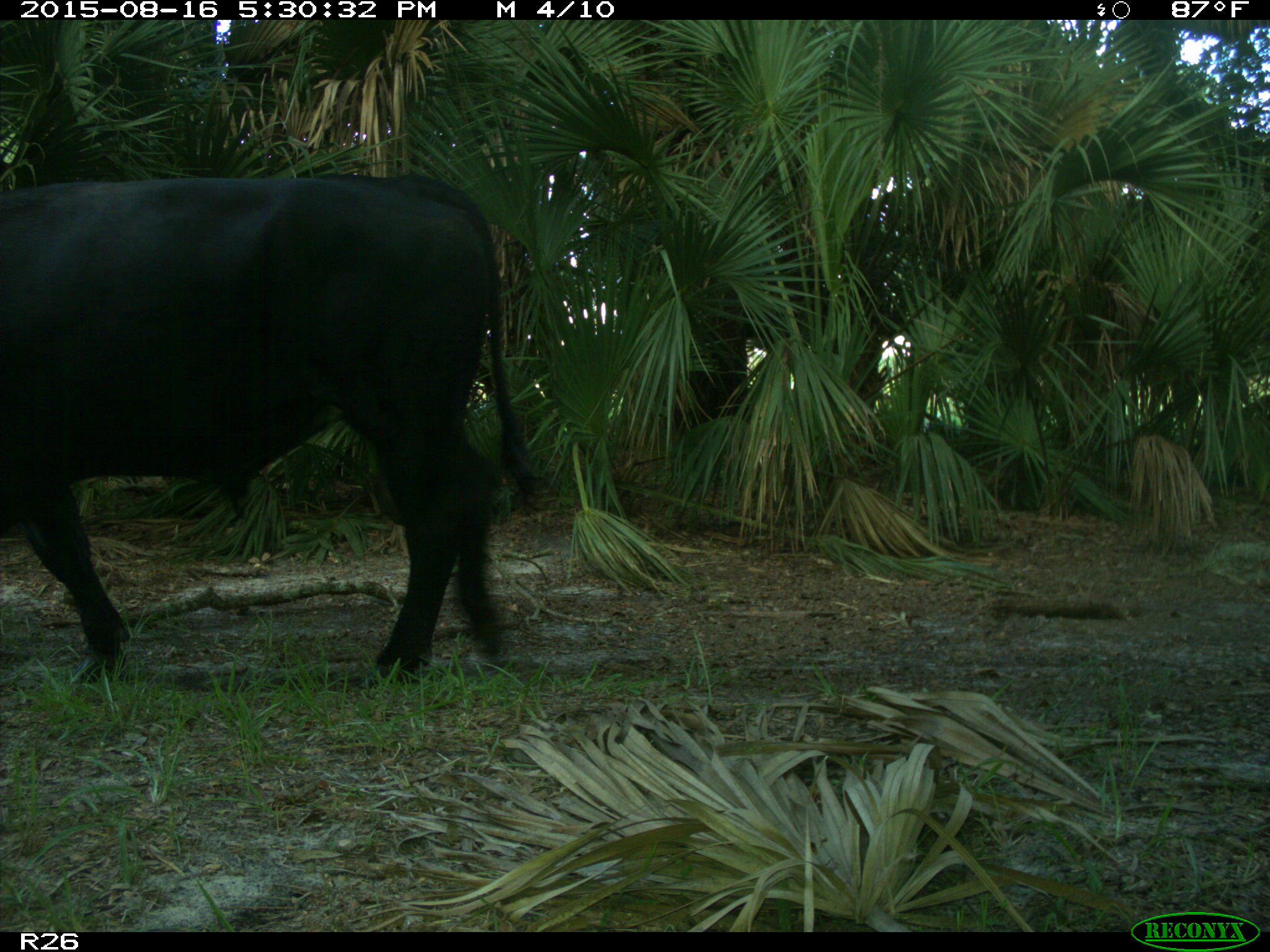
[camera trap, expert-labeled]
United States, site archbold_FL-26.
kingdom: Animalia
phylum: Chordata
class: Mammalia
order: Artiodactyla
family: Bovidae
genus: Bos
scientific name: Bos taurus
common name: domestic cow